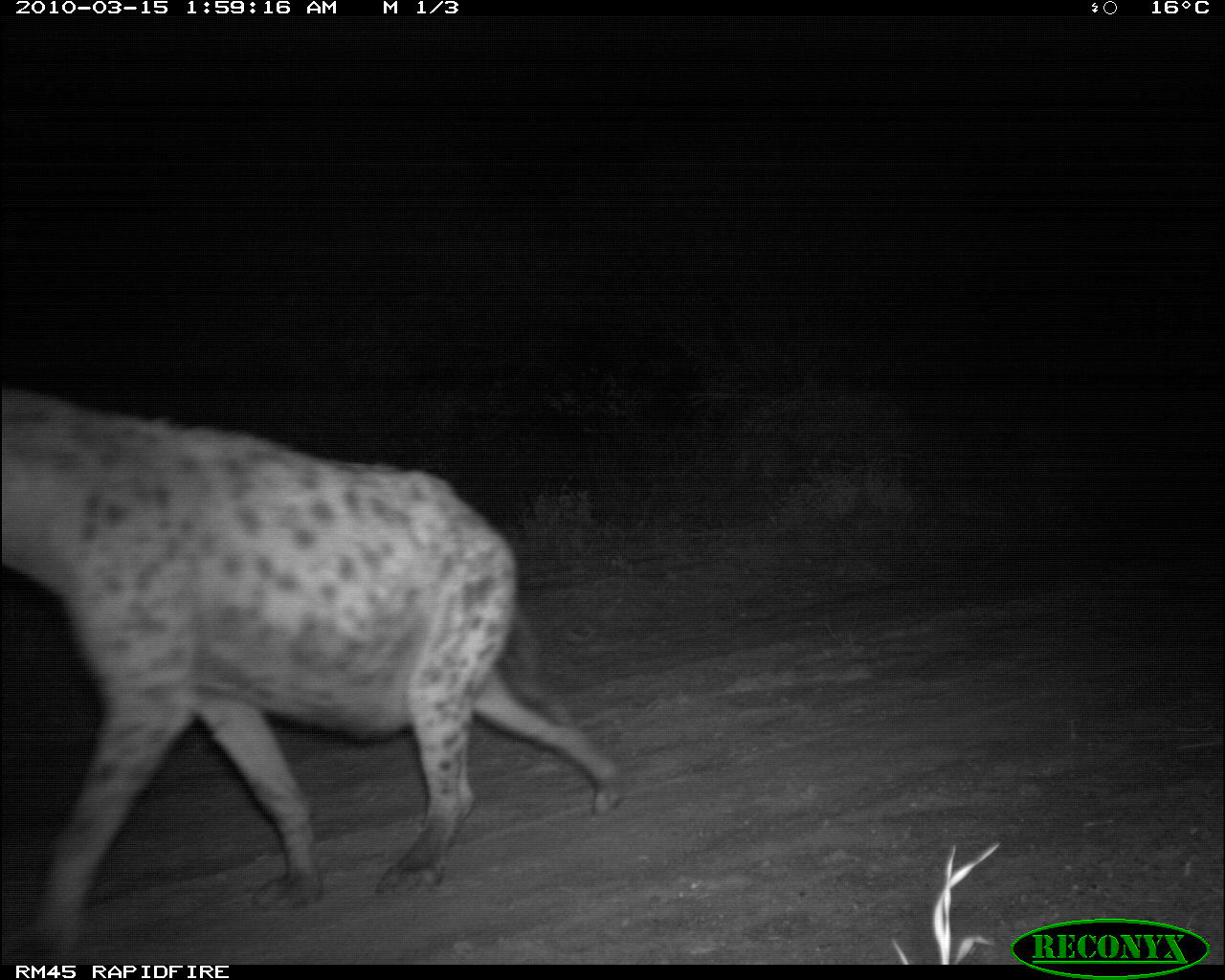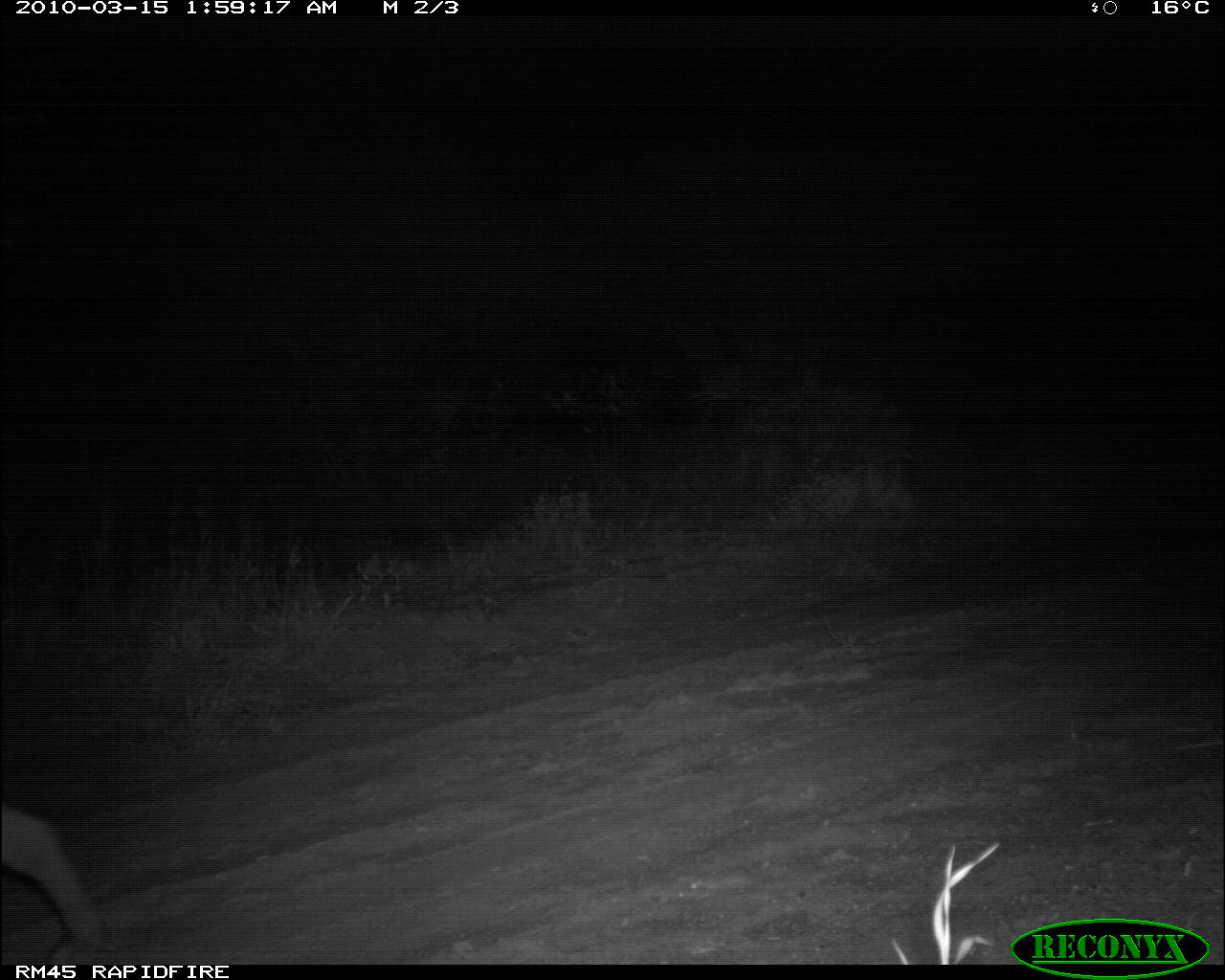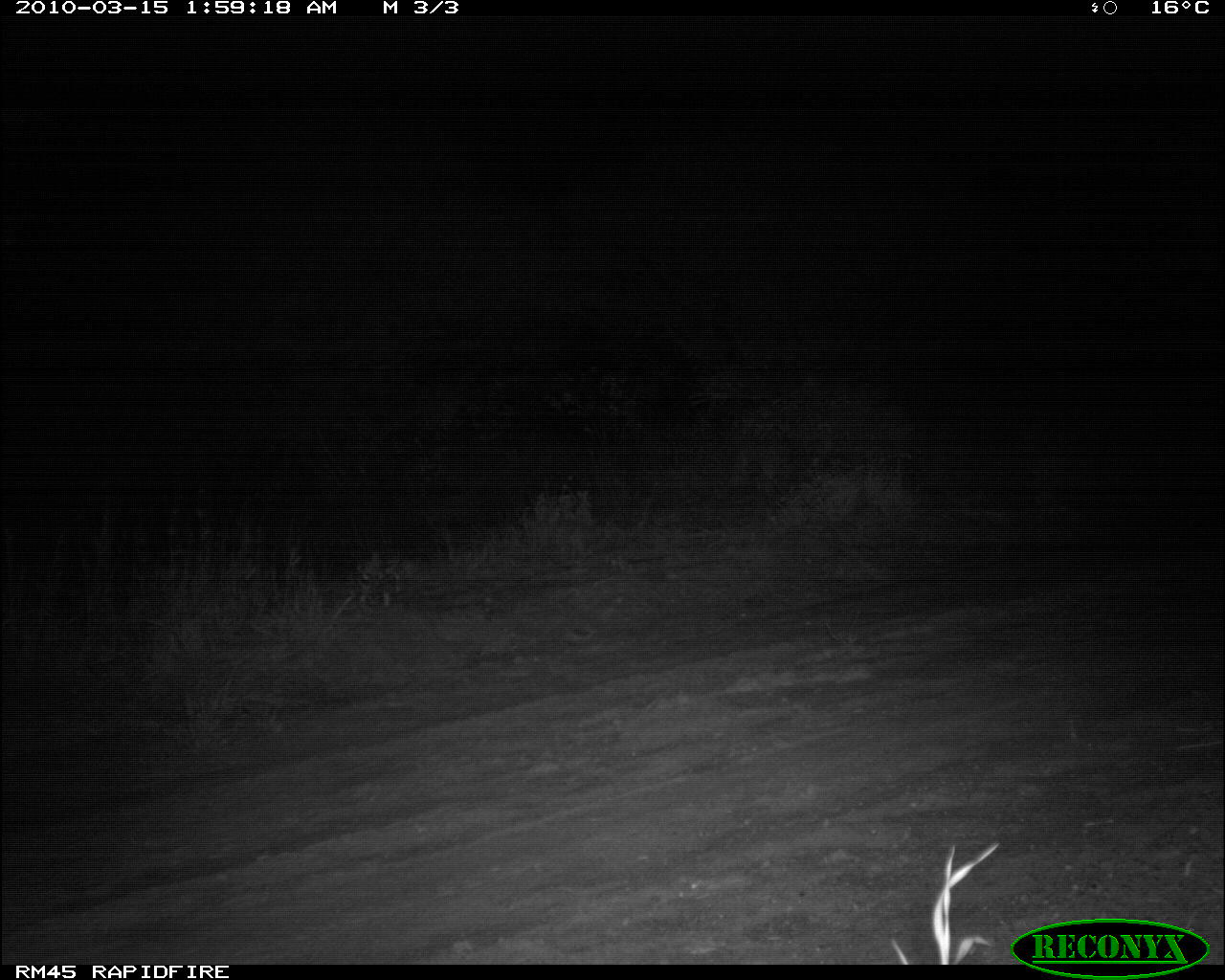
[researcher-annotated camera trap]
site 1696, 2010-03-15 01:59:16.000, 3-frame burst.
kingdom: Animalia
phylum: Chordata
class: Mammalia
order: Carnivora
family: Hyaenidae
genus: Crocuta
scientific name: Crocuta crocuta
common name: spotted hyena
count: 1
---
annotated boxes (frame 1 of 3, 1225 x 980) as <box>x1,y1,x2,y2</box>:
crocuta crocuta: <box>0,394,618,942</box>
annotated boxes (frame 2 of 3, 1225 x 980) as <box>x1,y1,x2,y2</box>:
crocuta crocuta: <box>0,807,108,962</box>